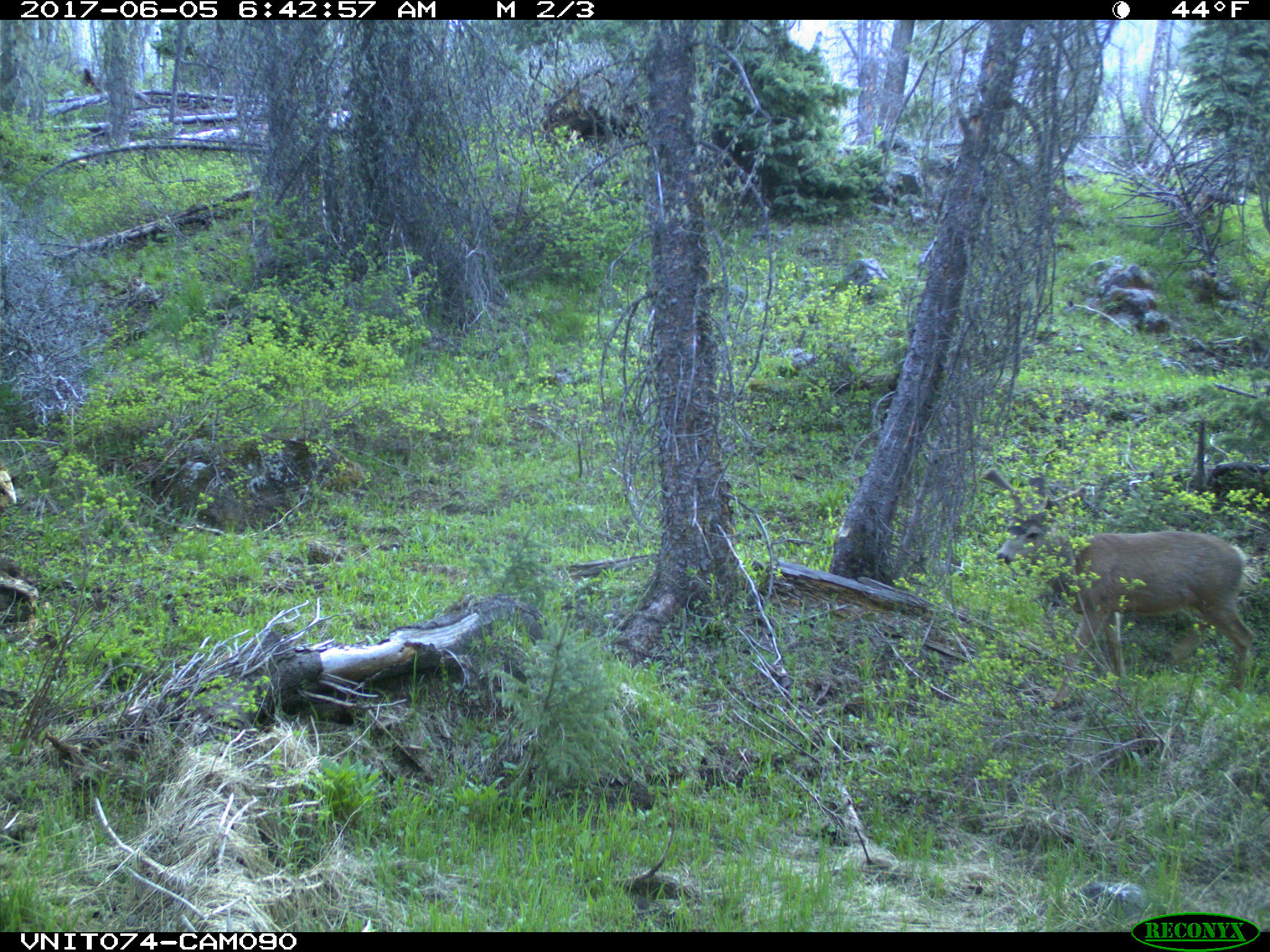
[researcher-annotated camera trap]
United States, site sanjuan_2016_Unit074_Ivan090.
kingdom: Animalia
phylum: Chordata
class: Mammalia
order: Artiodactyla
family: Cervidae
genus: Odocoileus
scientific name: Odocoileus hemionus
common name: mule deer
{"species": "Odocoileus hemionus (mule deer)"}